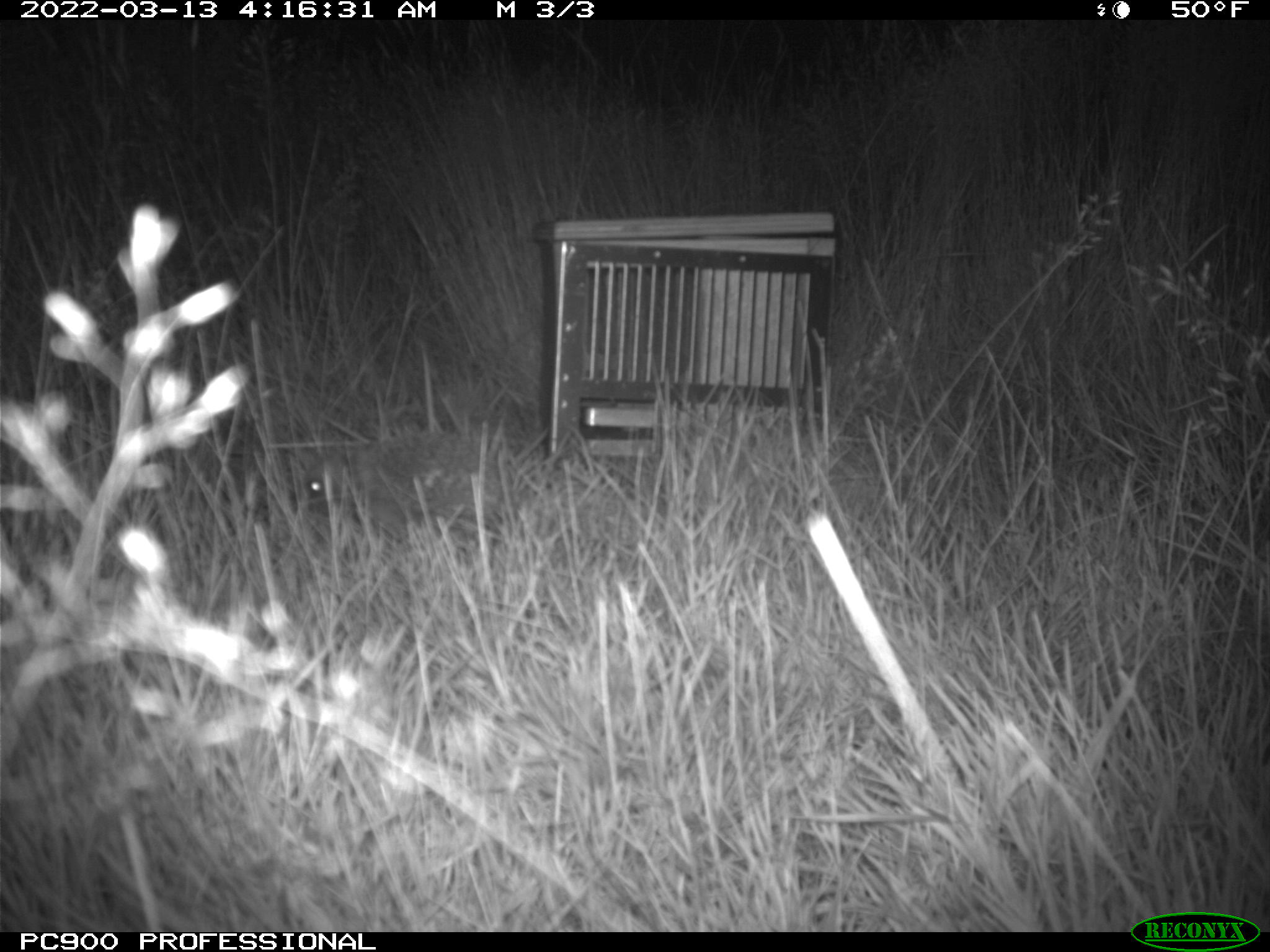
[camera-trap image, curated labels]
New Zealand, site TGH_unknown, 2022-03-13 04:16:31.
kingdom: Animalia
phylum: Chordata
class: Mammalia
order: Eulipotyphla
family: Erinaceidae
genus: Erinaceus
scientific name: Erinaceus europaeus europaeus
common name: european hedgehog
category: hedgehog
Hedgehog (european hedgehog) (Erinaceus europaeus europaeus).